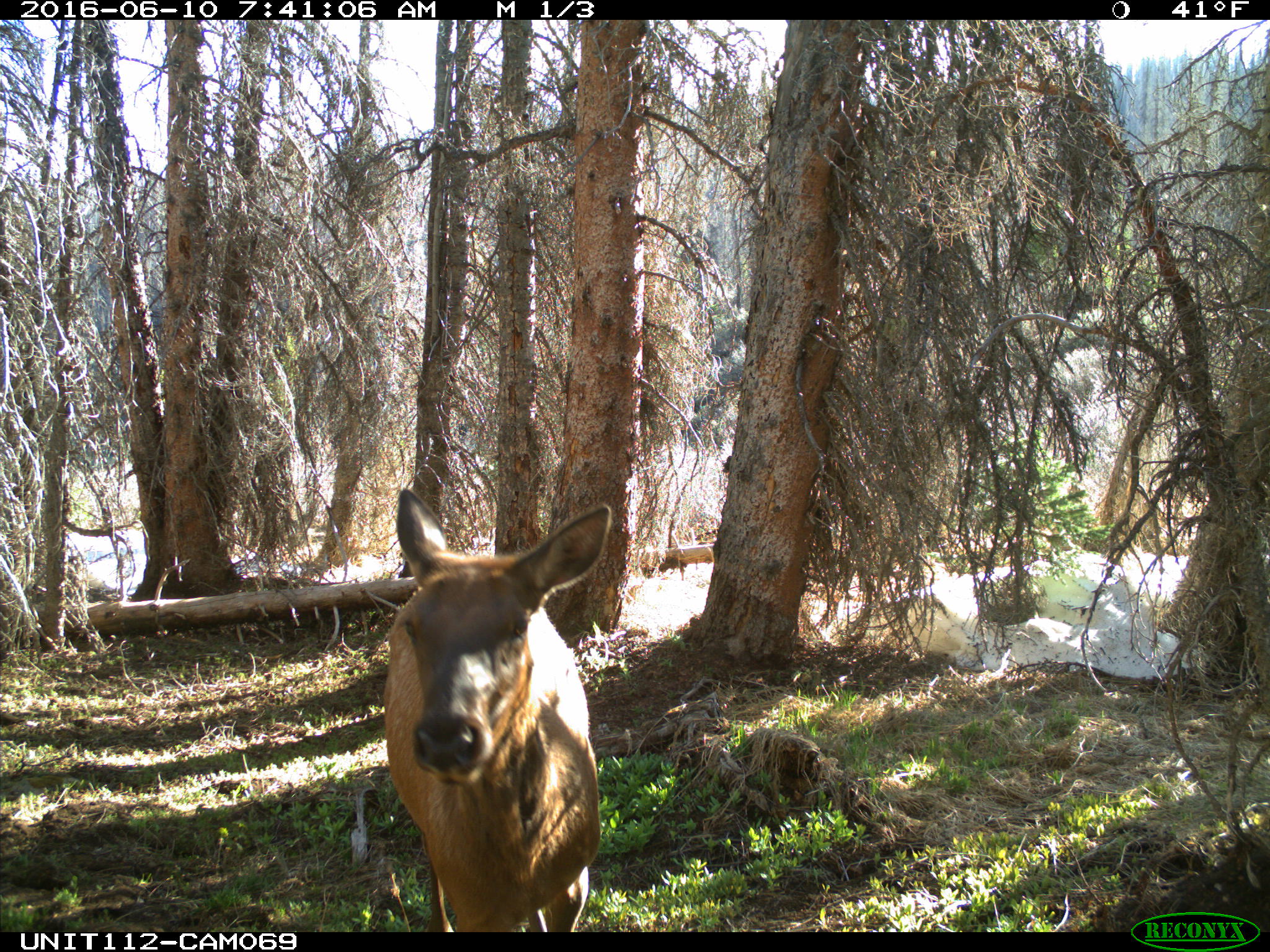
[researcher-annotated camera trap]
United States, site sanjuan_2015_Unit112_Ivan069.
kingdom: Animalia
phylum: Chordata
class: Mammalia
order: Artiodactyla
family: Cervidae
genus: Cervus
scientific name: Cervus elaphus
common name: red deer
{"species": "Cervus elaphus (red deer)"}